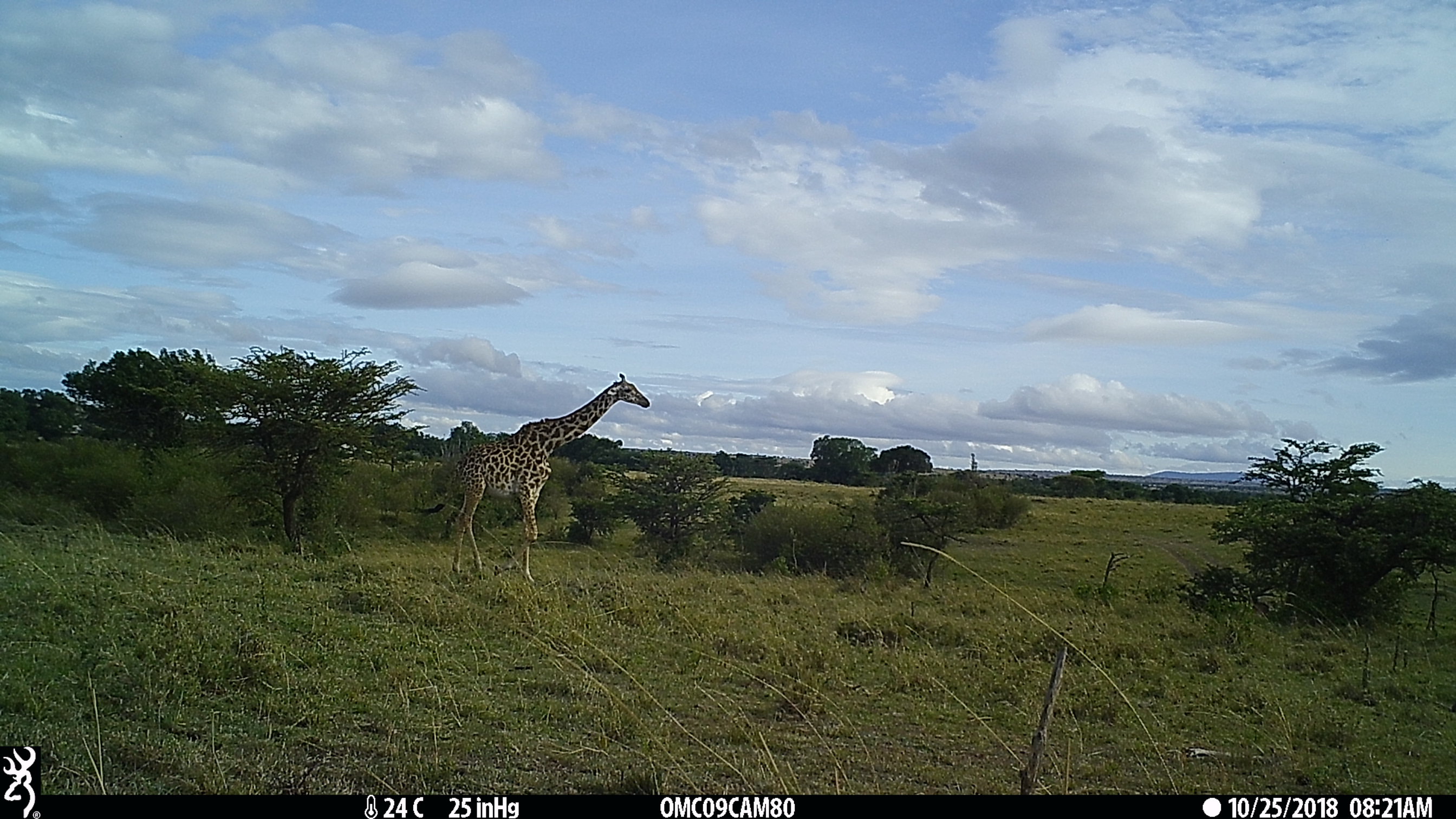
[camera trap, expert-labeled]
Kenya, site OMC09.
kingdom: Animalia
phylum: Chordata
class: Mammalia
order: Artiodactyla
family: Giraffidae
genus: Giraffa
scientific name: Giraffa camelopardalis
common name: northern giraffe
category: giraffe